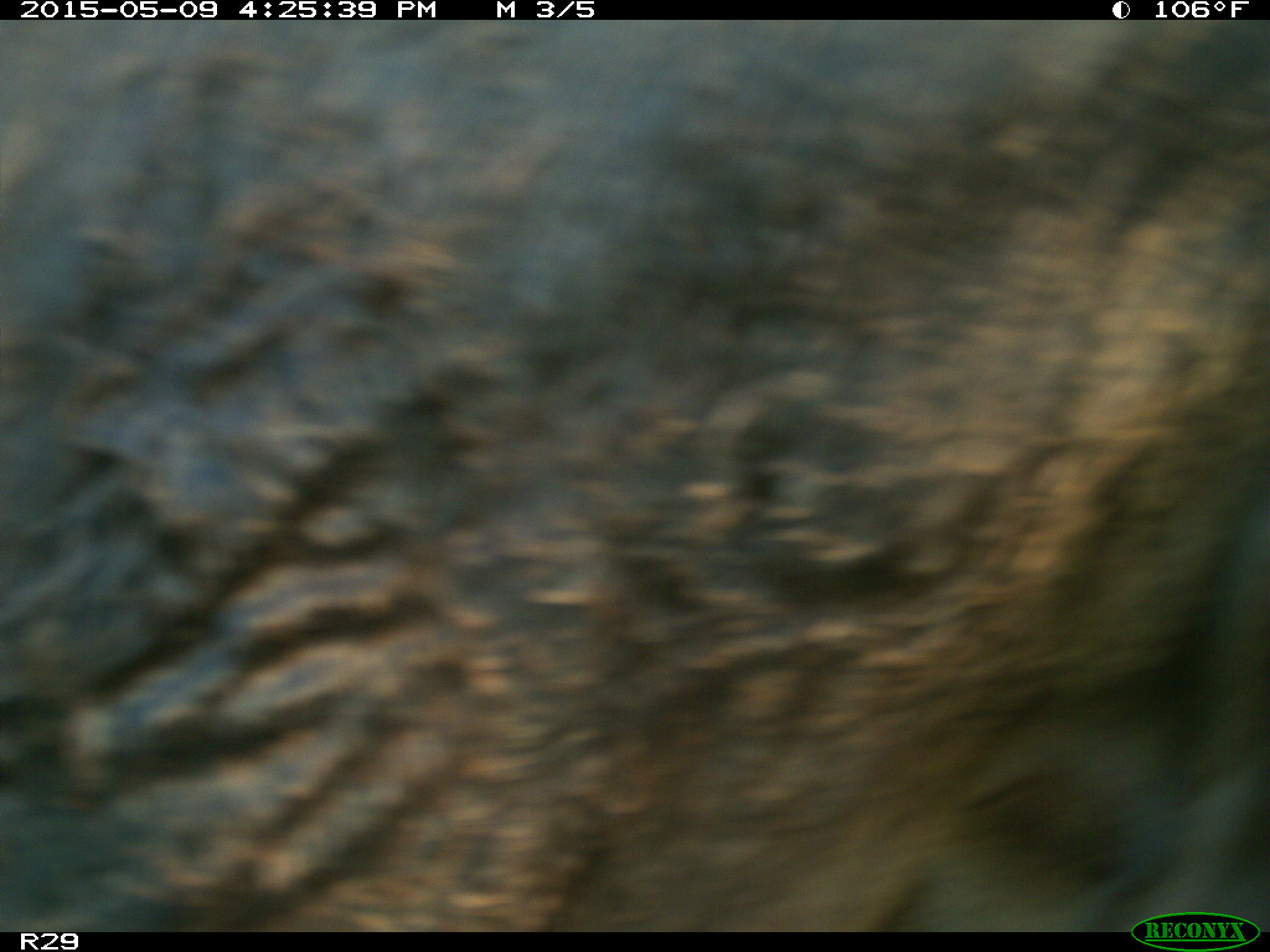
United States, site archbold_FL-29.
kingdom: Animalia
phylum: Chordata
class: Mammalia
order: Artiodactyla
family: Bovidae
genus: Bos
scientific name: Bos taurus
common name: domestic cow